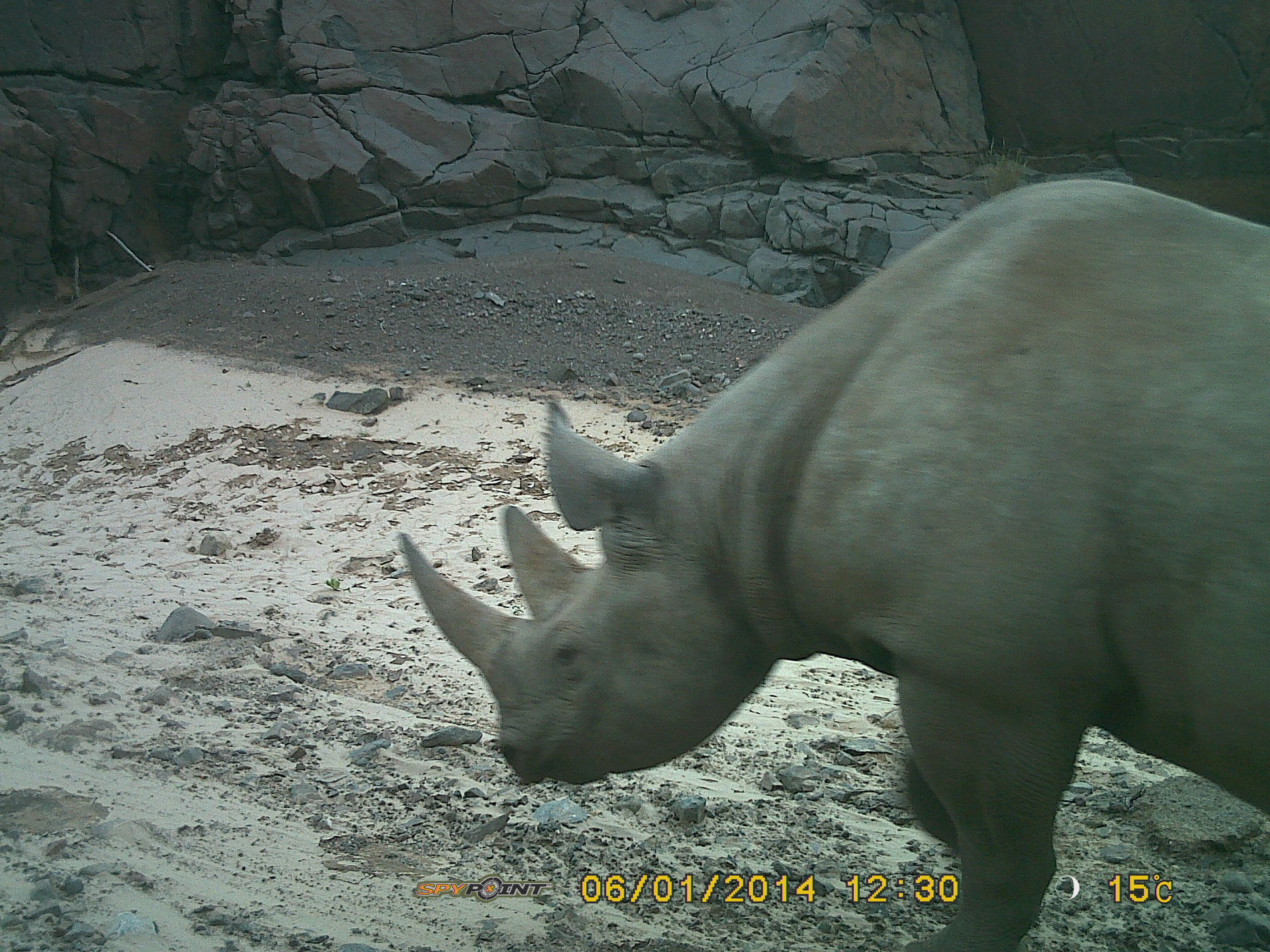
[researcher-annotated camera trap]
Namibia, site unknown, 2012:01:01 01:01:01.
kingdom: Animalia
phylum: Chordata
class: Mammalia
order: Perissodactyla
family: Rhinocerotidae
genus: Diceros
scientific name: Diceros bicornis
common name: black rhinoceros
Diceros bicornis (black rhinoceros).